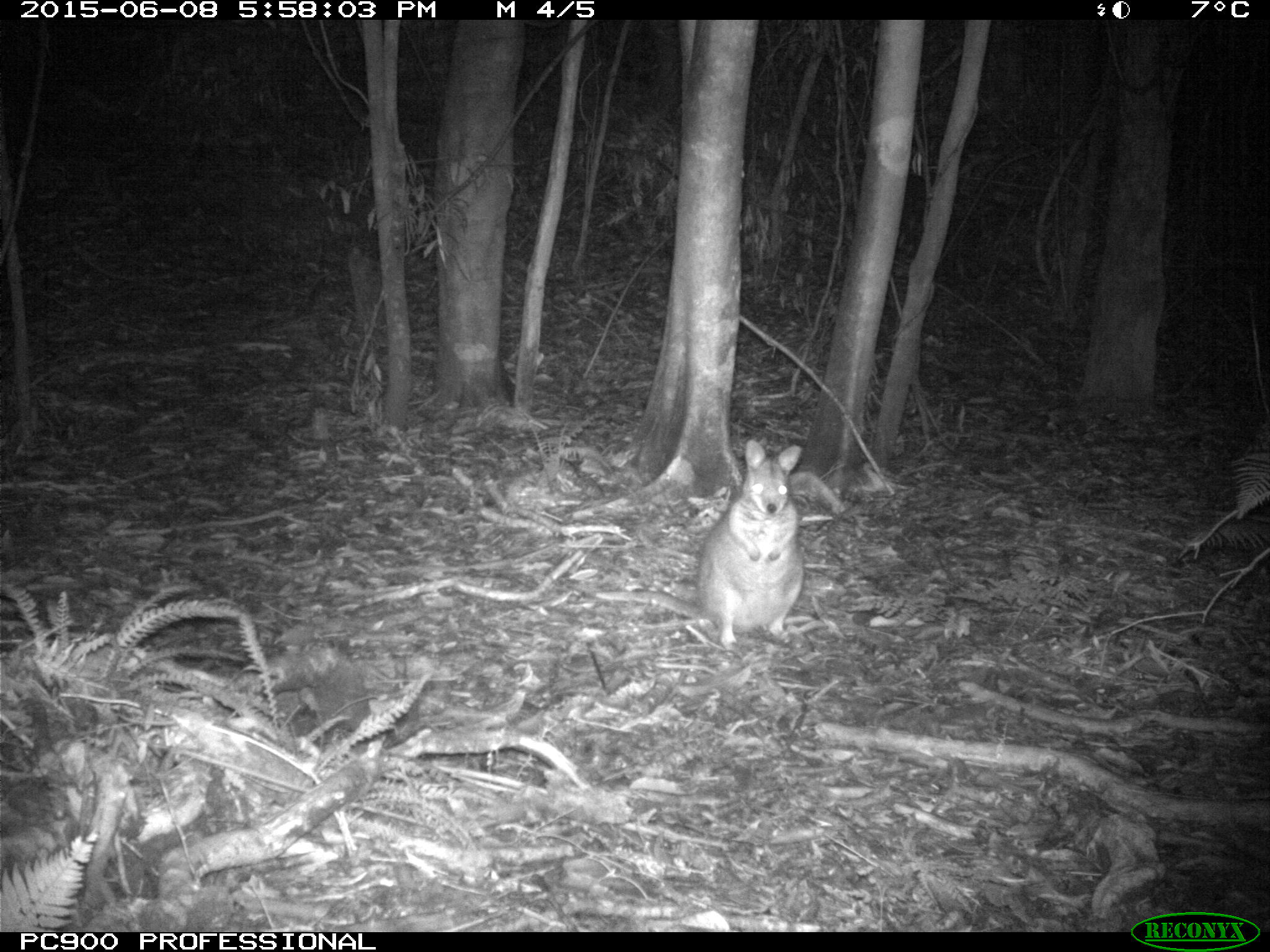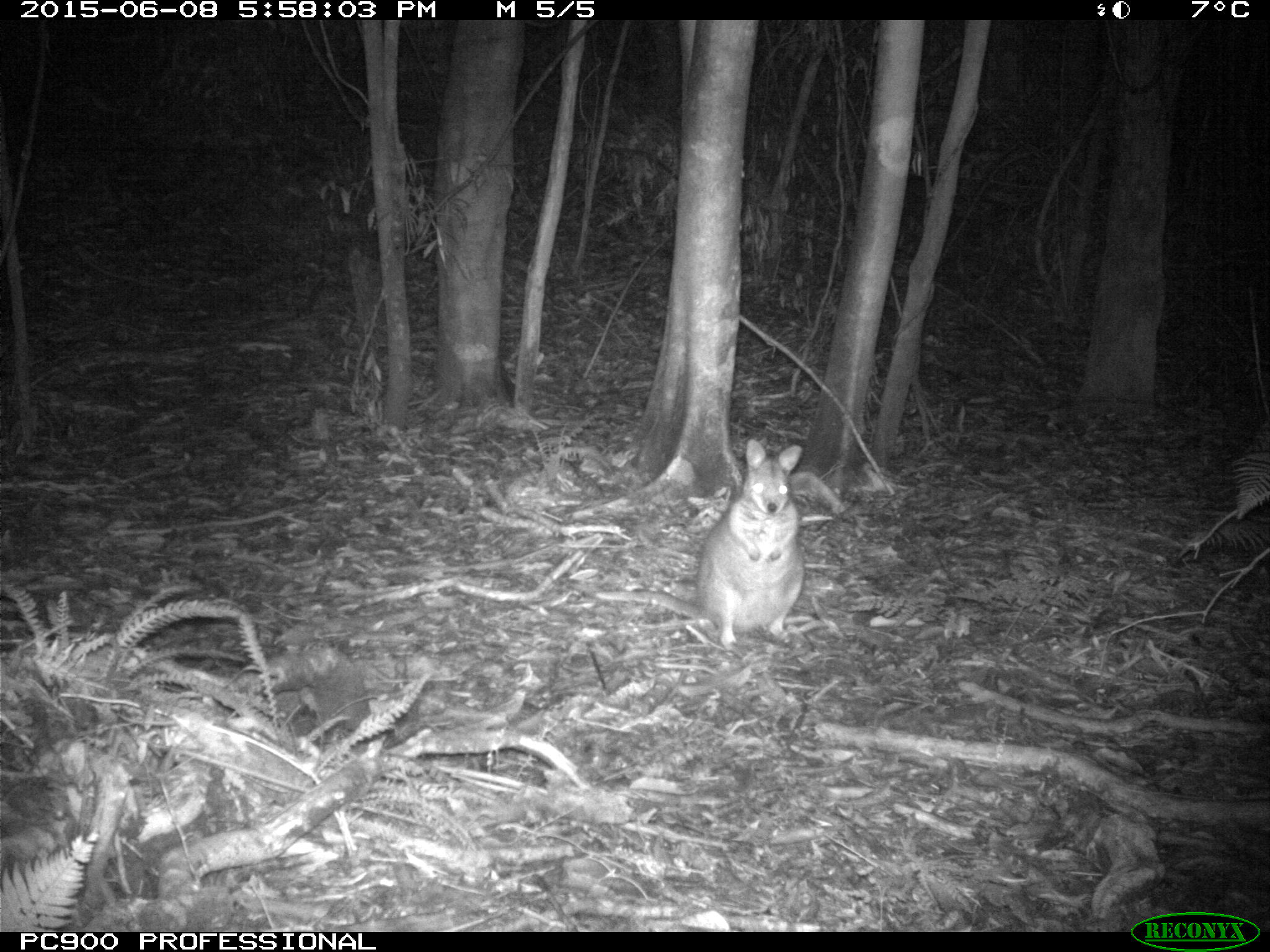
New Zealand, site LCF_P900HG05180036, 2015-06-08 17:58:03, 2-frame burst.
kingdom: Animalia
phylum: Chordata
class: Mammalia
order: Diprotodontia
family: Macropodidae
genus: Notamacropus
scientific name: Notamacropus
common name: wallaby